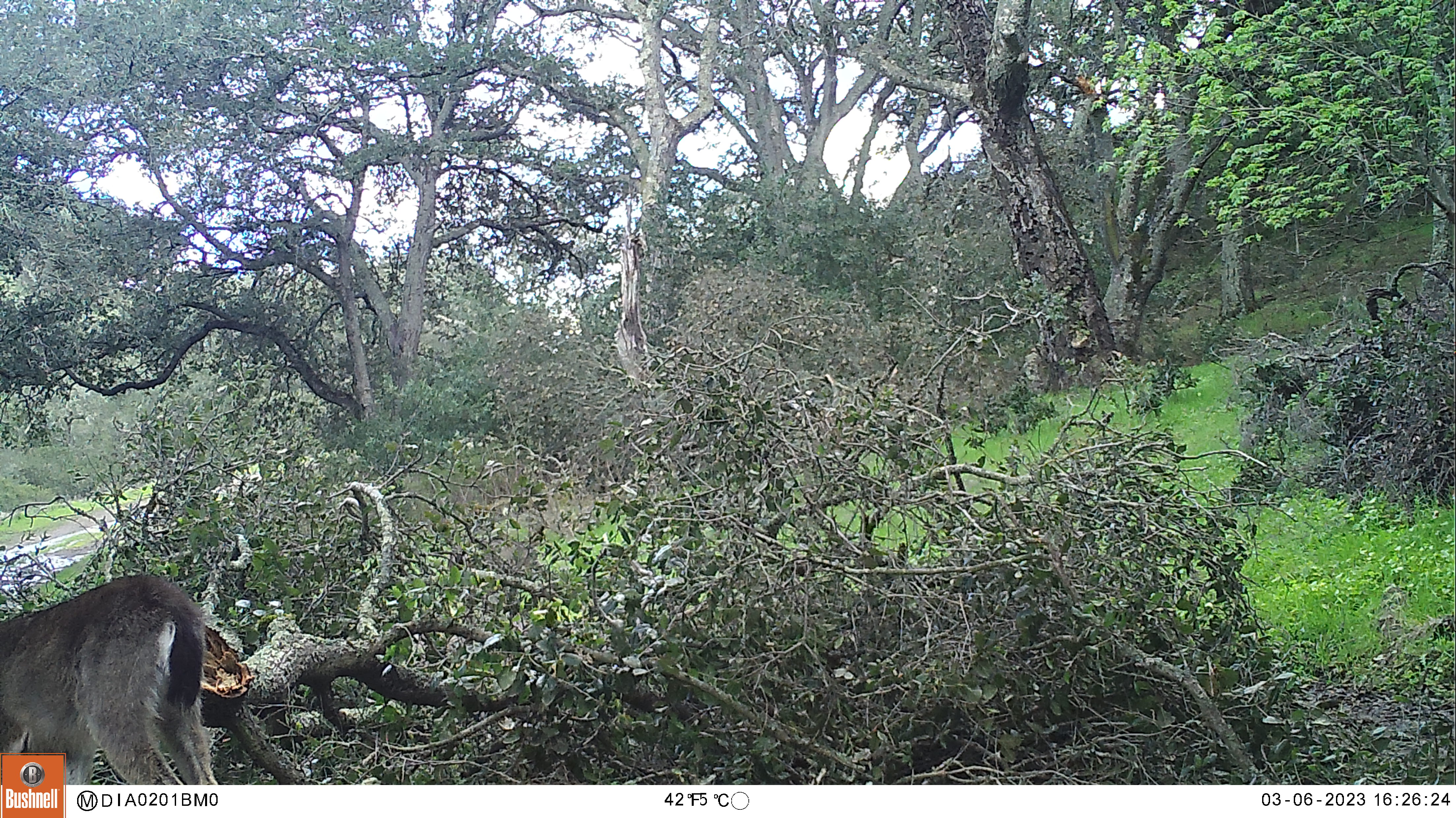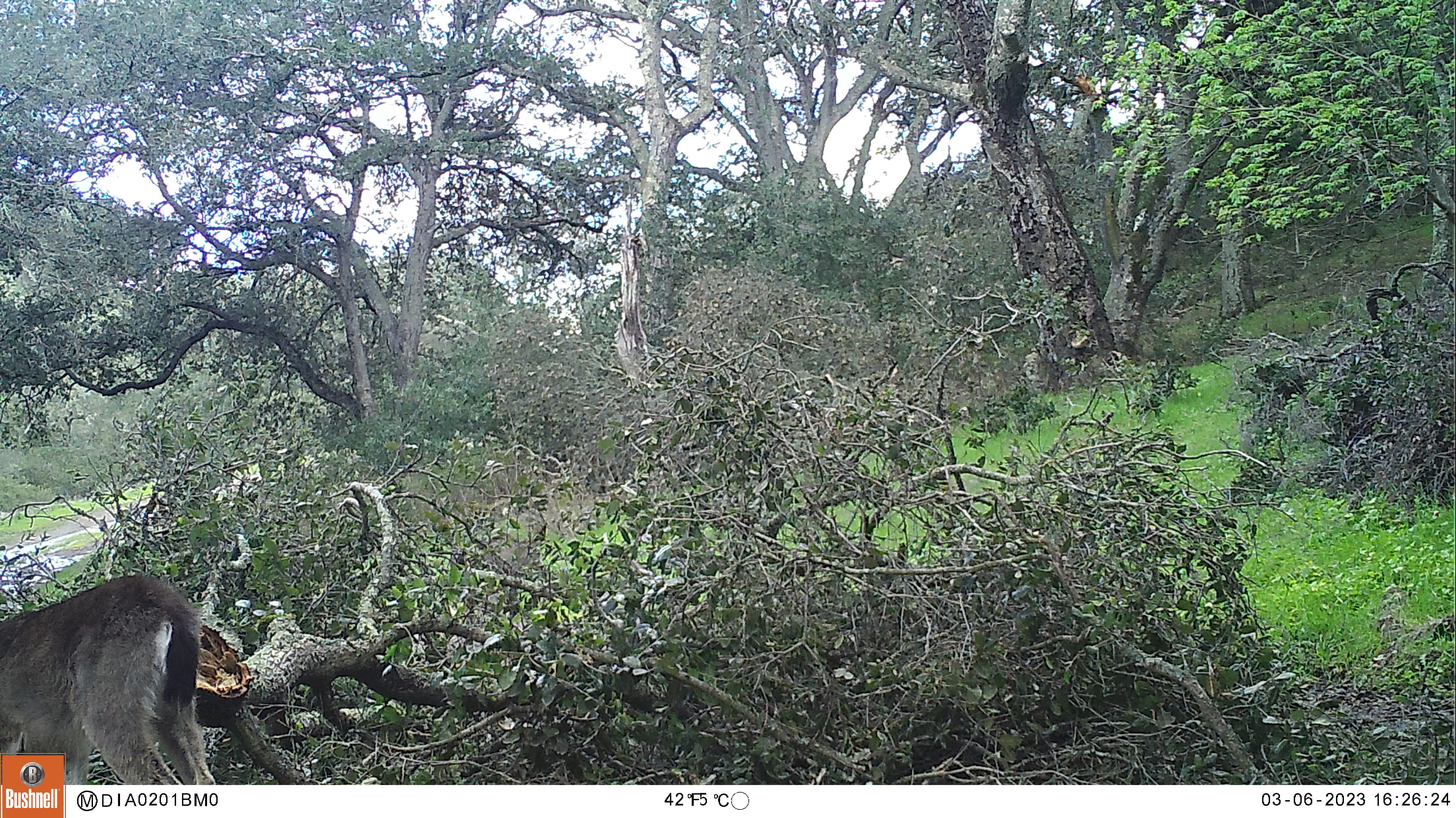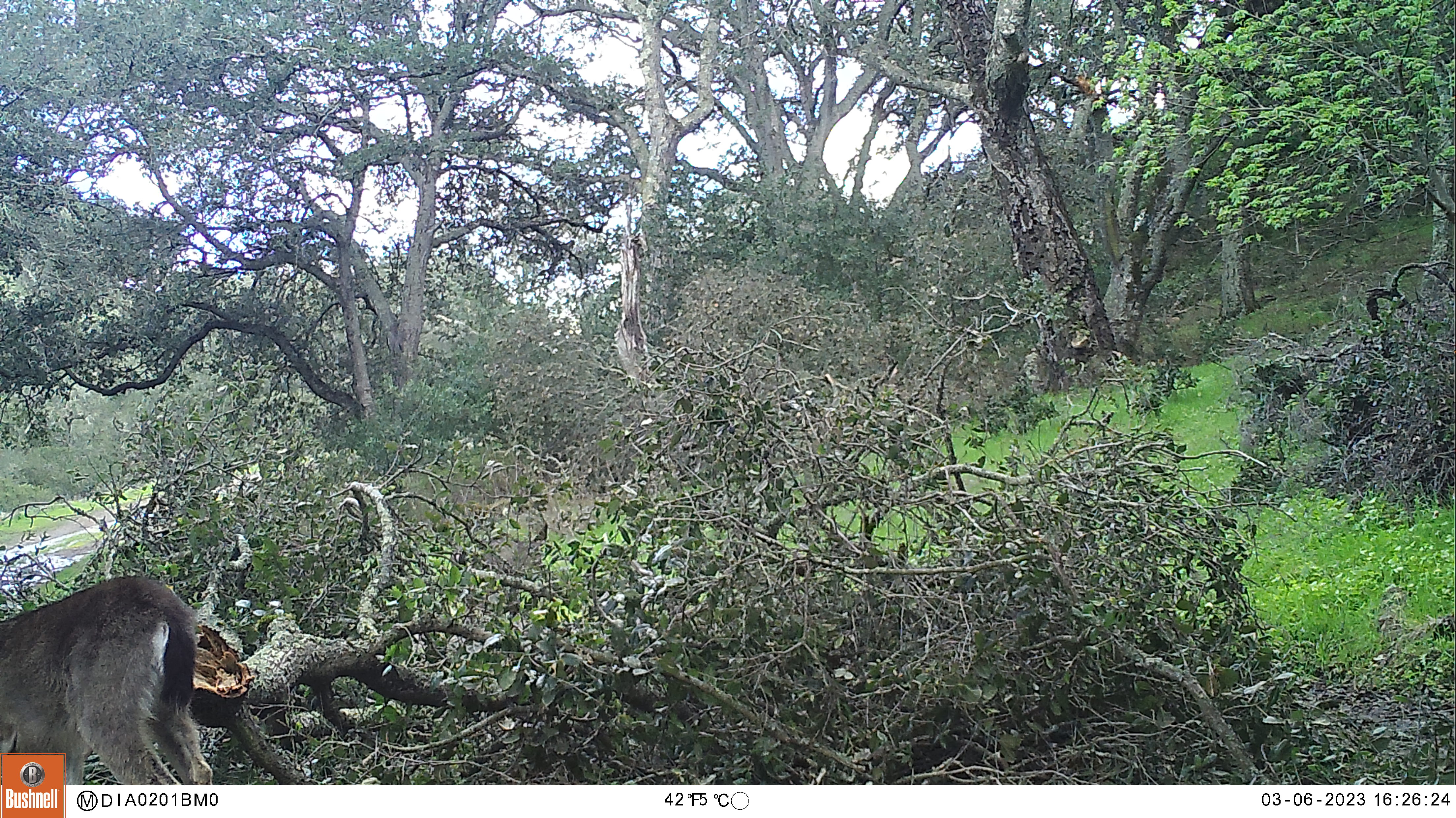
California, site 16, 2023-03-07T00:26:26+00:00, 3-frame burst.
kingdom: Animalia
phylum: Chordata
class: Mammalia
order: Artiodactyla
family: Cervidae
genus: Odocoileus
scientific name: Odocoileus hemionus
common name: mule deer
Mule deer (Odocoileus hemionus).